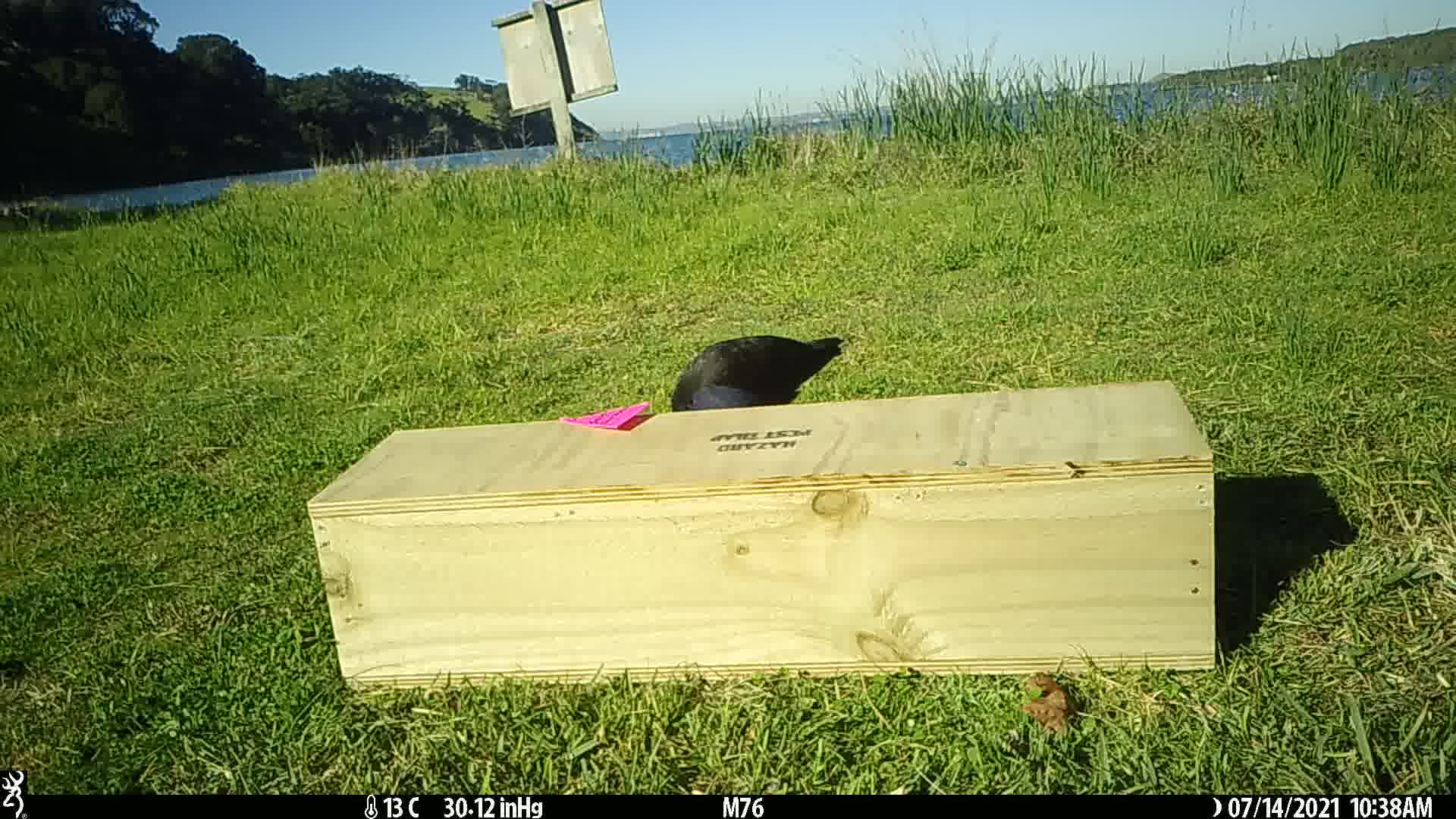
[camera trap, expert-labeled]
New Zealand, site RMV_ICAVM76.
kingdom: Animalia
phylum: Chordata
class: Aves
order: Gruiformes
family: Rallidae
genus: Porphyrio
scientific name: Porphyrio melanotus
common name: australasian swamphen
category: pukeko